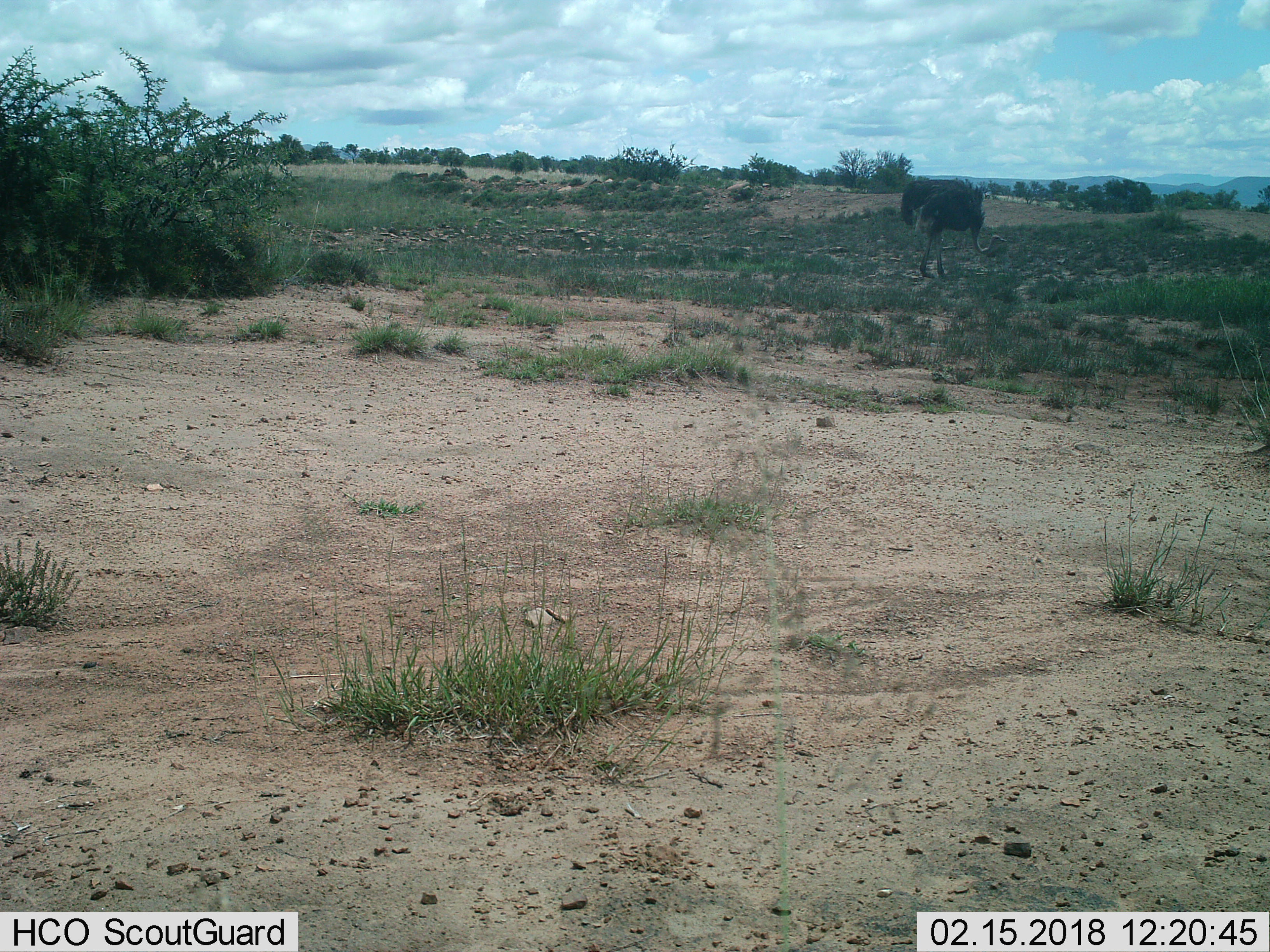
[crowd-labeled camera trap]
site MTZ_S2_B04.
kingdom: Animalia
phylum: Chordata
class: Aves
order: Struthioniformes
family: Struthionidae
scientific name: Struthionidae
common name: ostrich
Ostrich (Struthionidae), count 1. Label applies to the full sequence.